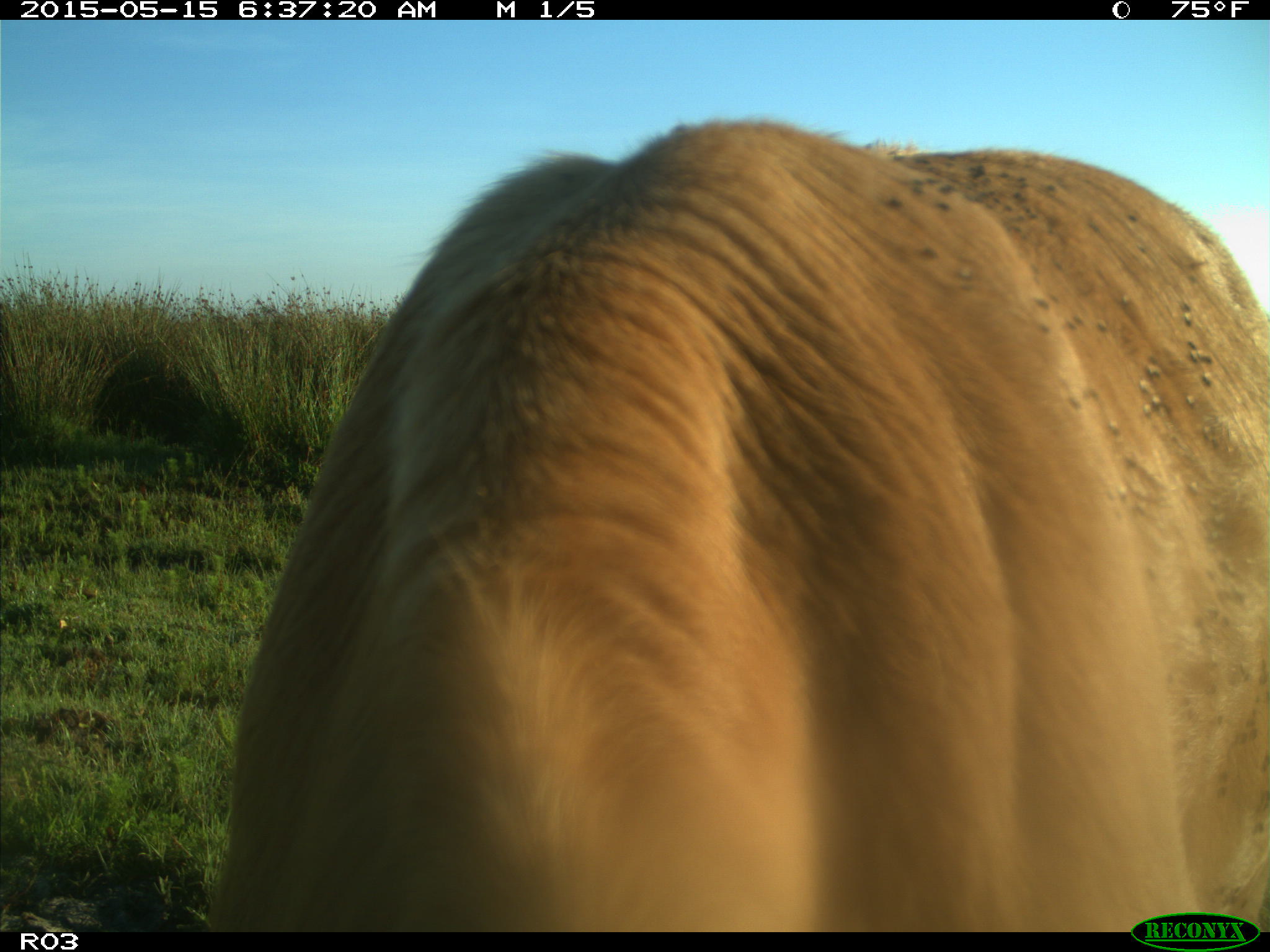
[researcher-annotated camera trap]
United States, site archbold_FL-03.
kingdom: Animalia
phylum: Chordata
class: Mammalia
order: Artiodactyla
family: Bovidae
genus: Bos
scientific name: Bos taurus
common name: domestic cow